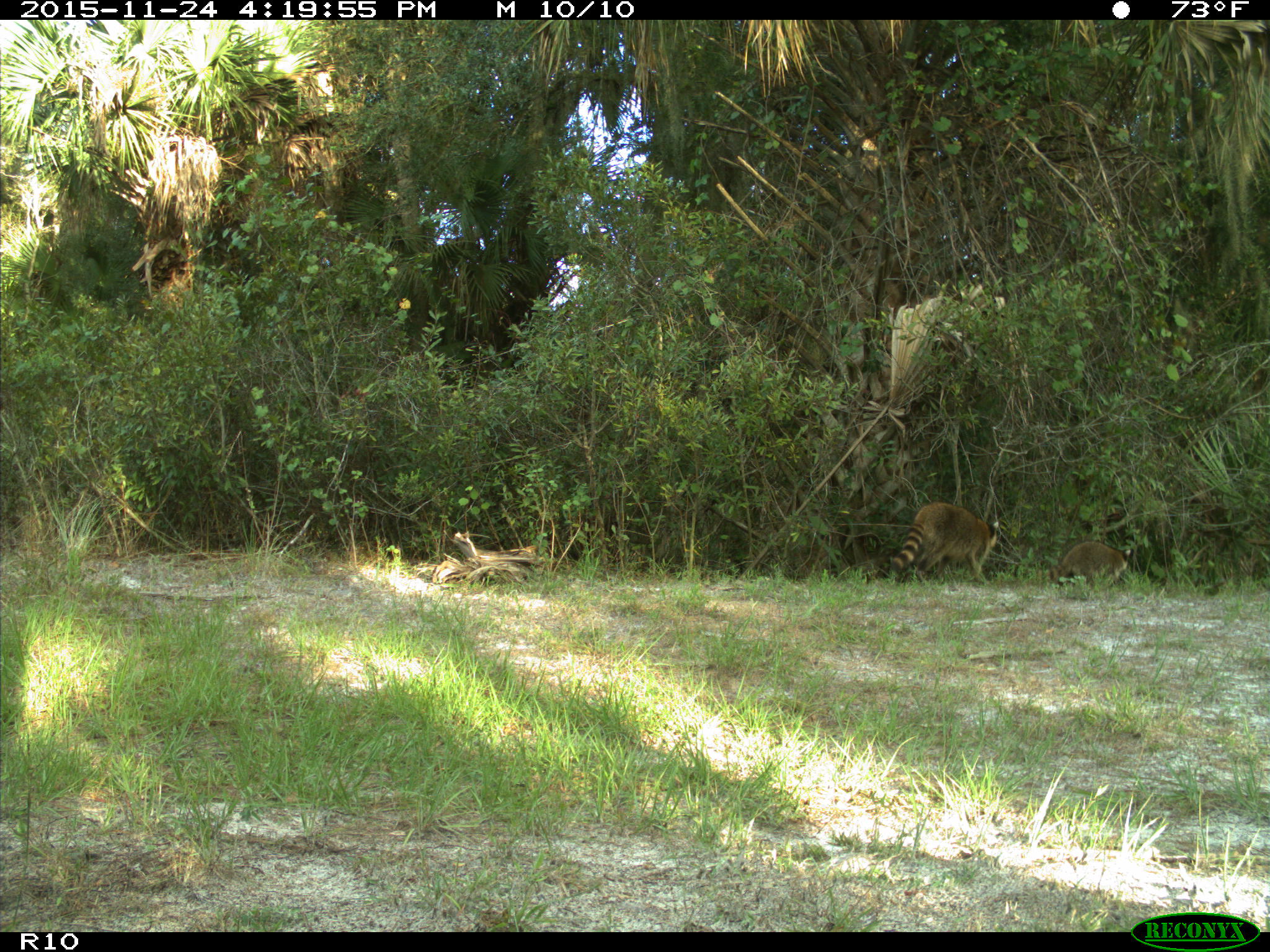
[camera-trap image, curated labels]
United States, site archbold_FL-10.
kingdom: Animalia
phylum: Chordata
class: Mammalia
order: Carnivora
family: Procyonidae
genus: Procyon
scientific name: Procyon lotor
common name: common raccoon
Procyon lotor (common raccoon).